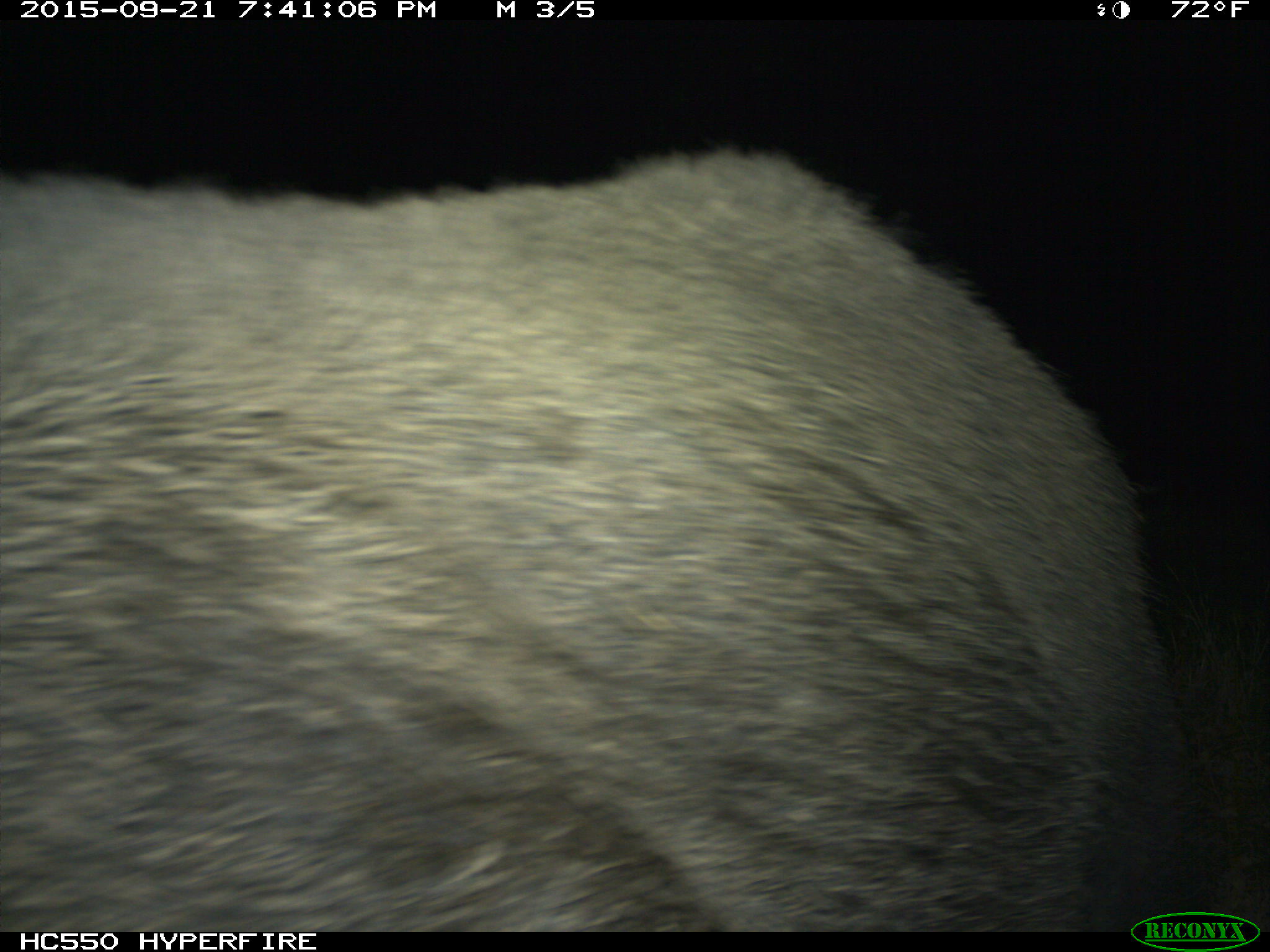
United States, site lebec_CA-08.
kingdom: Animalia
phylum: Chordata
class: Mammalia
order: Artiodactyla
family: Suidae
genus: Sus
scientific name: Sus scrofa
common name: wild boar